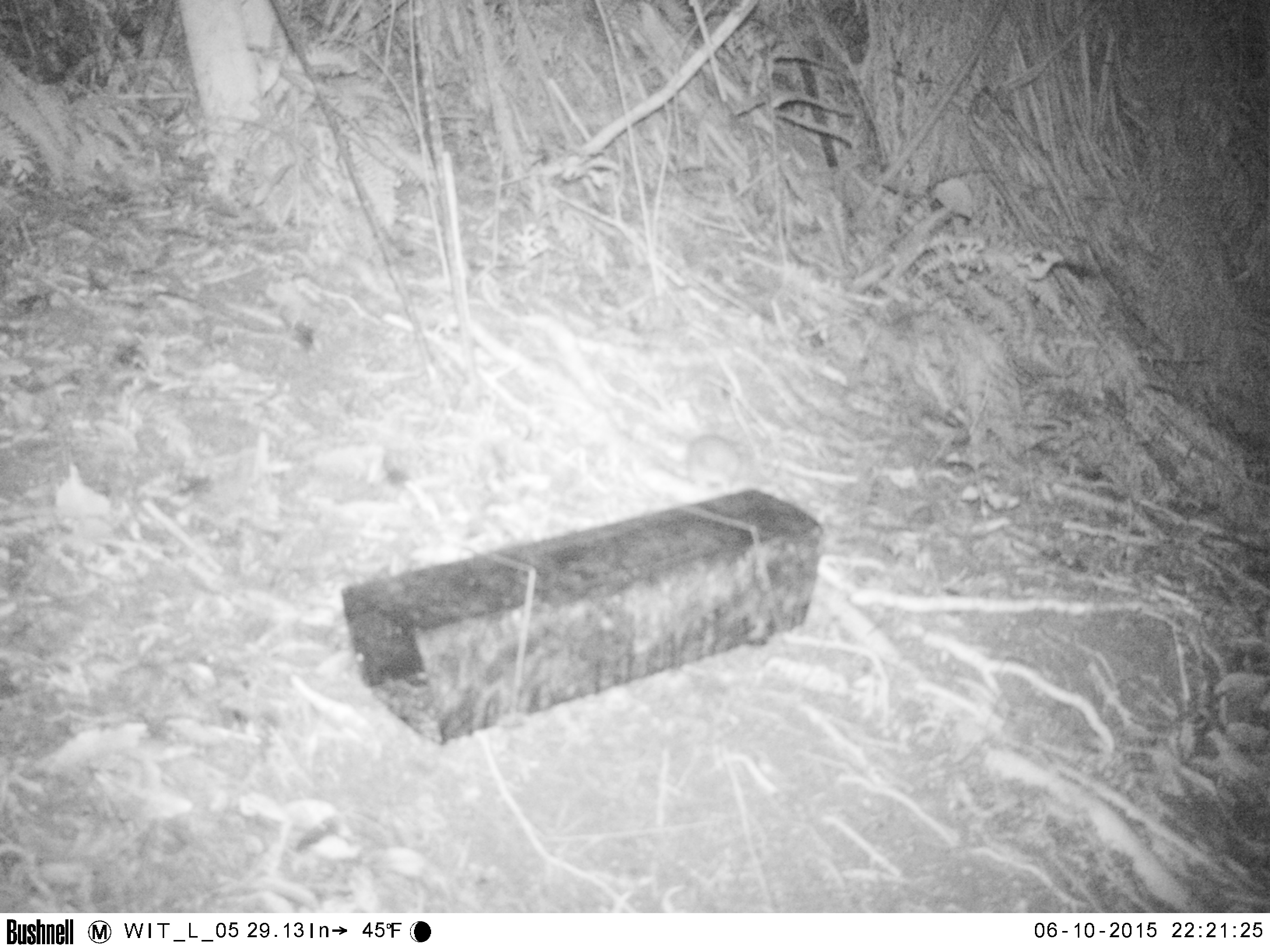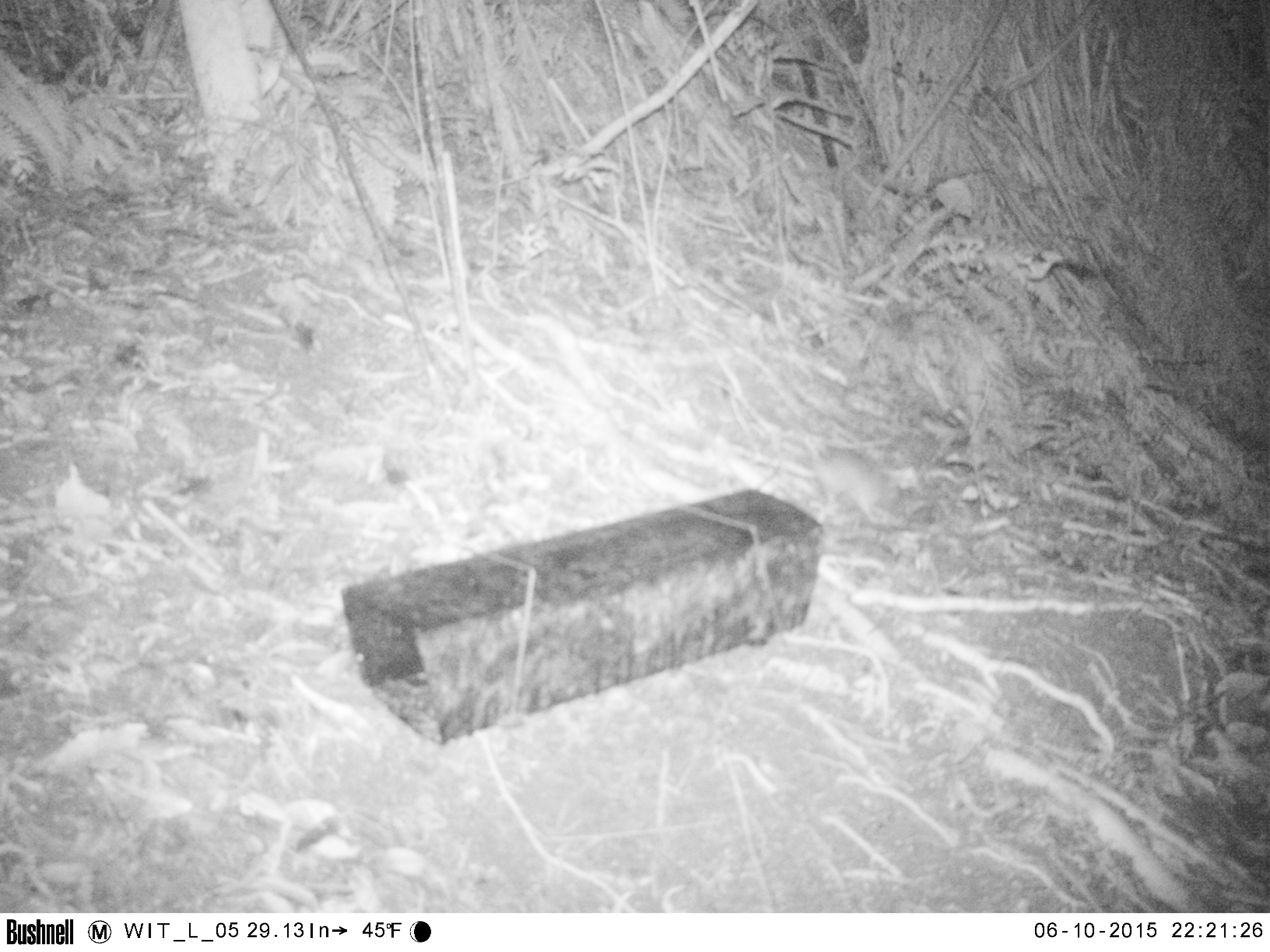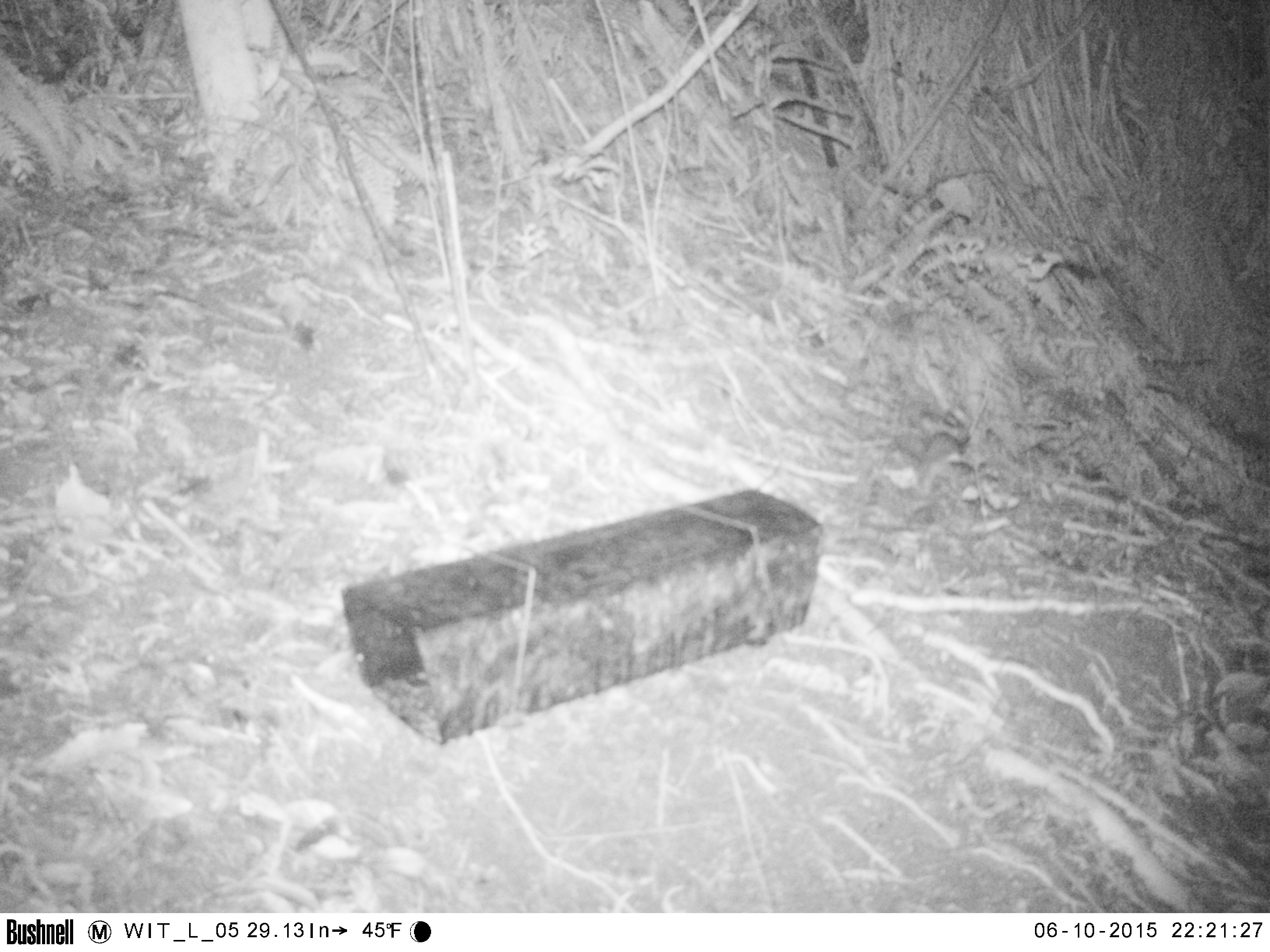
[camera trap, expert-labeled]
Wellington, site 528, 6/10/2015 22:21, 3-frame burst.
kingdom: Animalia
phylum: Chordata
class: Mammalia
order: Rodentia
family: Muridae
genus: Rattus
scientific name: Rattus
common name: rat